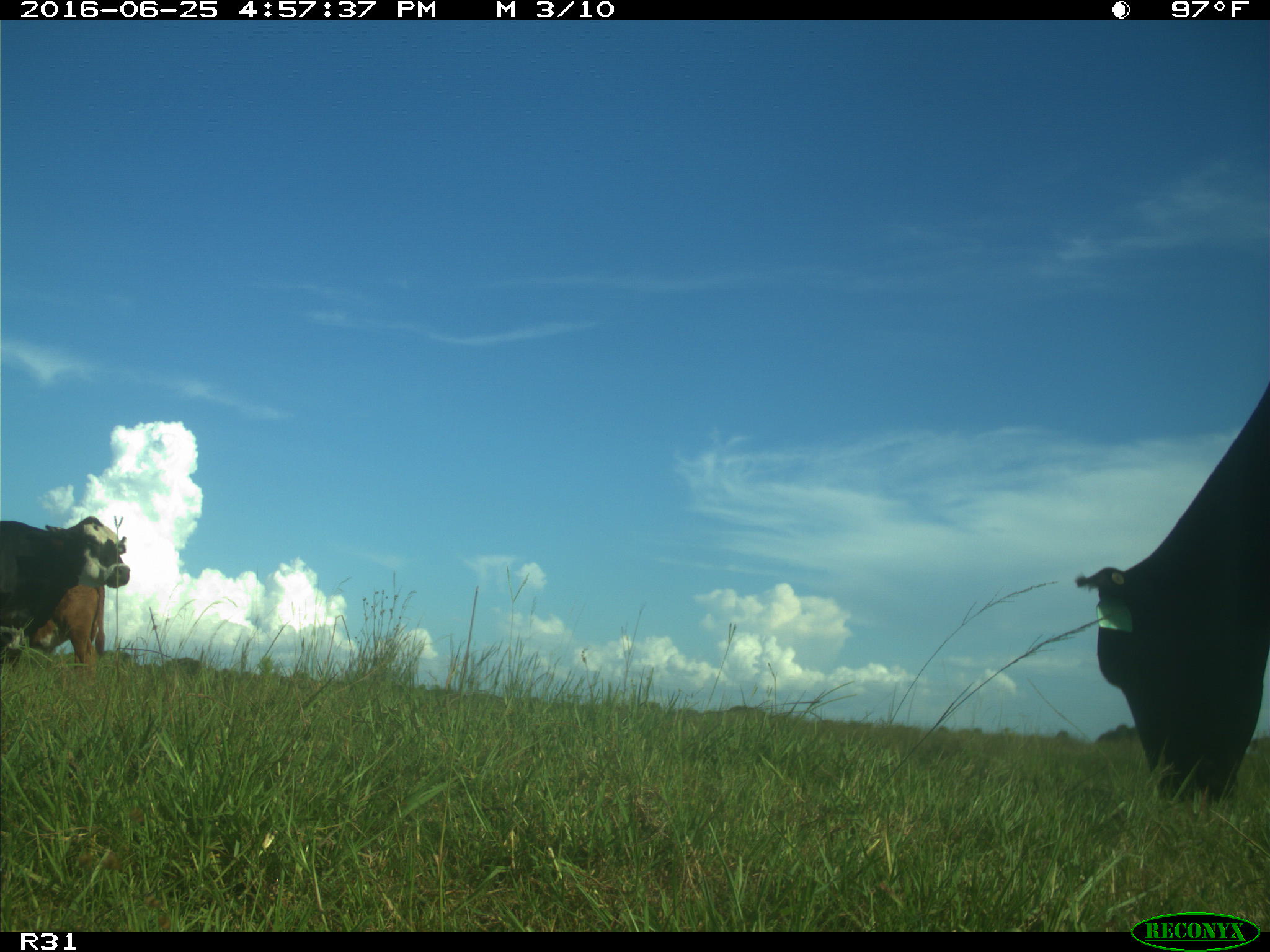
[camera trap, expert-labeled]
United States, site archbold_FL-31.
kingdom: Animalia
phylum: Chordata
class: Mammalia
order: Artiodactyla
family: Bovidae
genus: Bos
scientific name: Bos taurus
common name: domestic cow